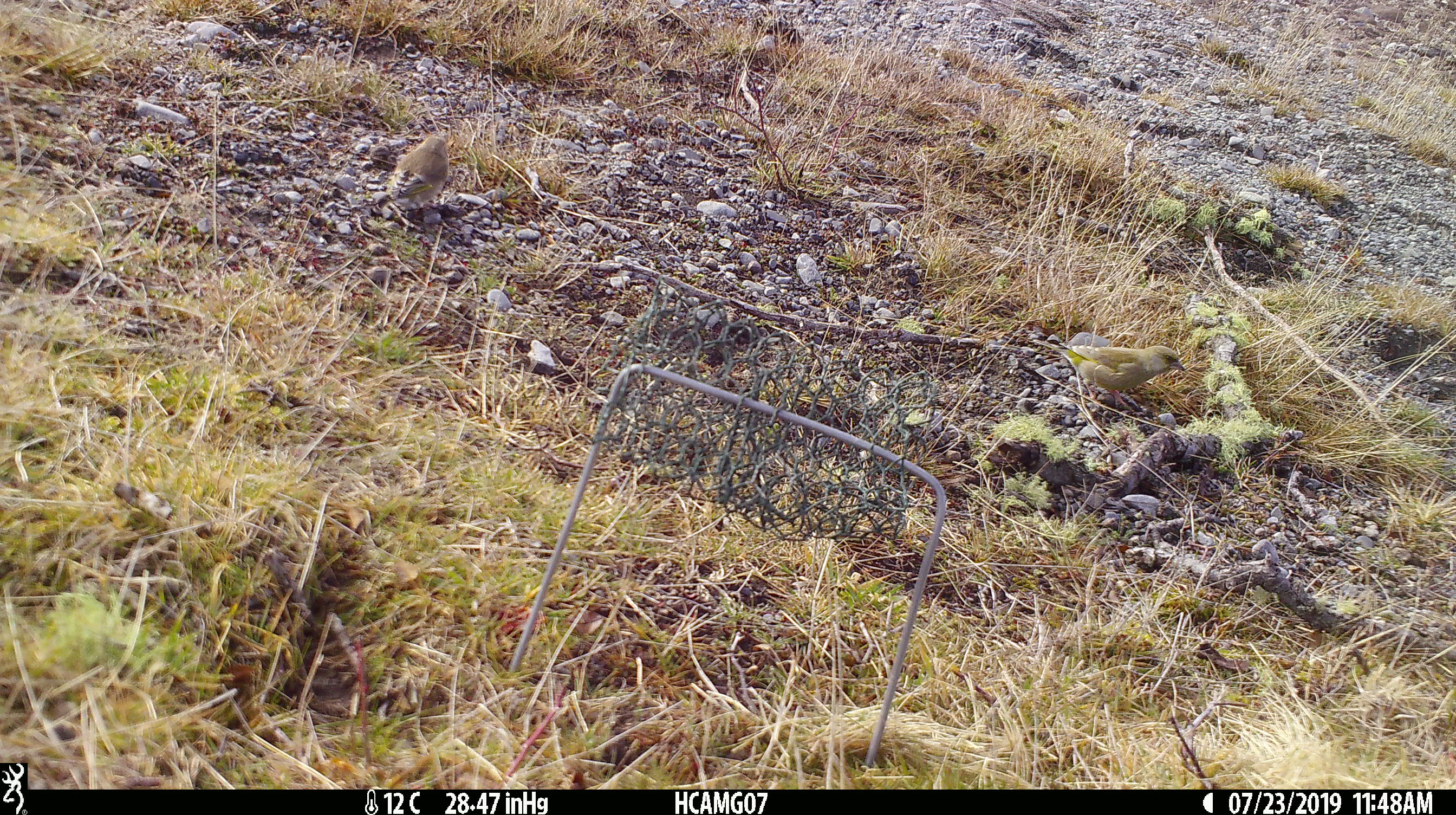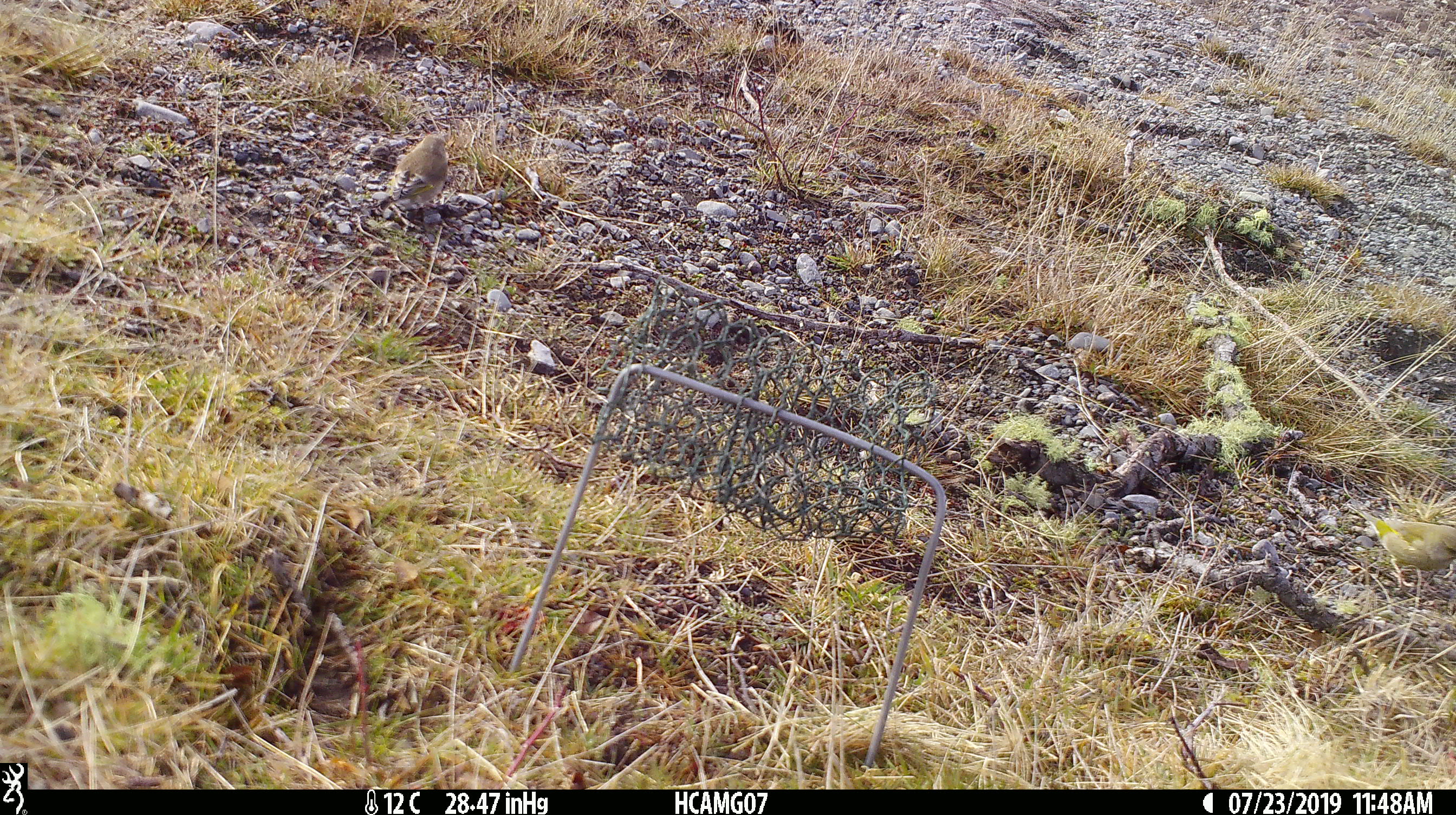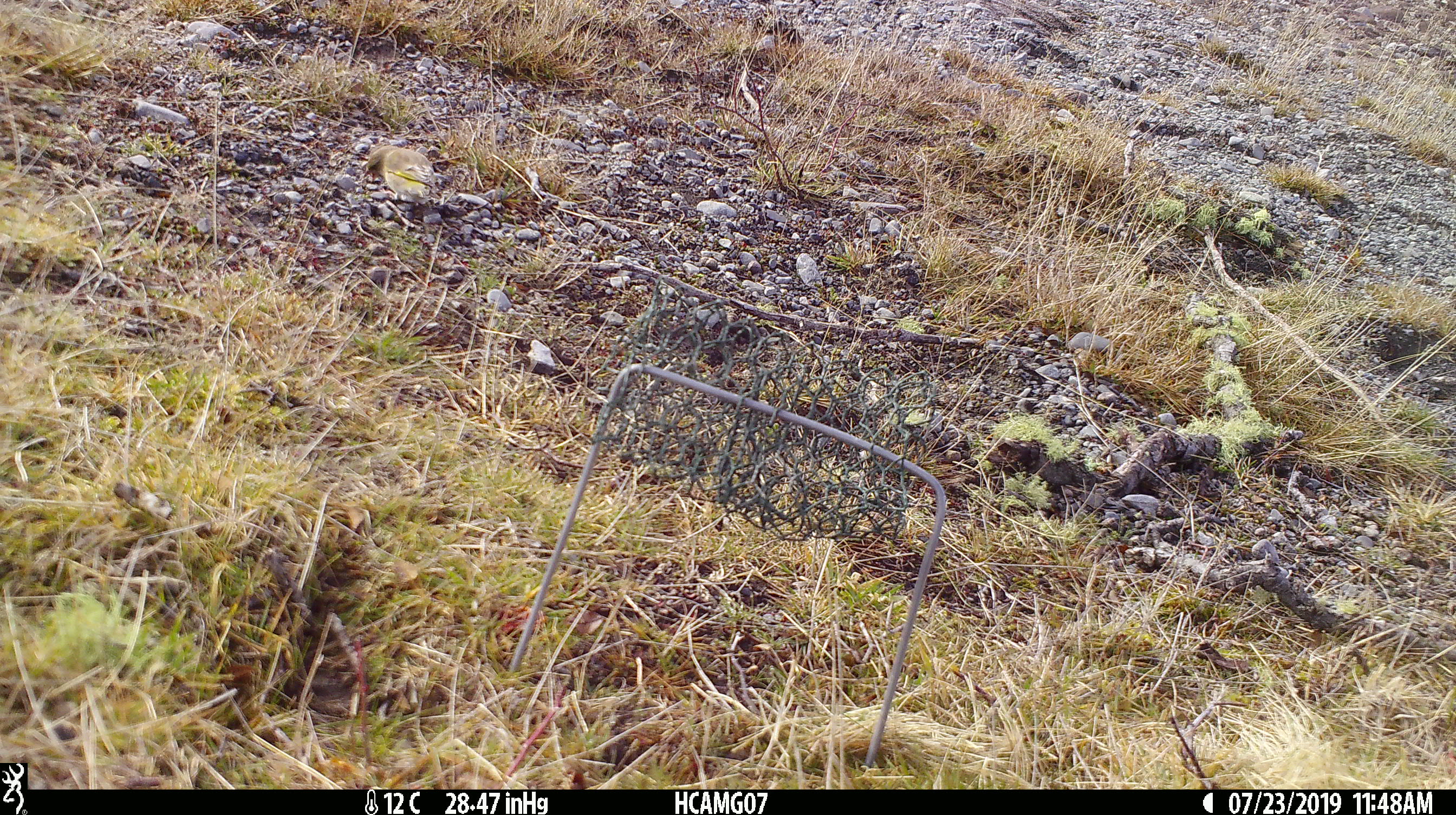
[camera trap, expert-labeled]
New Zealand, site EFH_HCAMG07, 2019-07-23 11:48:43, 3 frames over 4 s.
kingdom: Animalia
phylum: Chordata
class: Aves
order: Passeriformes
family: Fringillidae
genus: Chloris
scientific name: Chloris chloris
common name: greenfinch